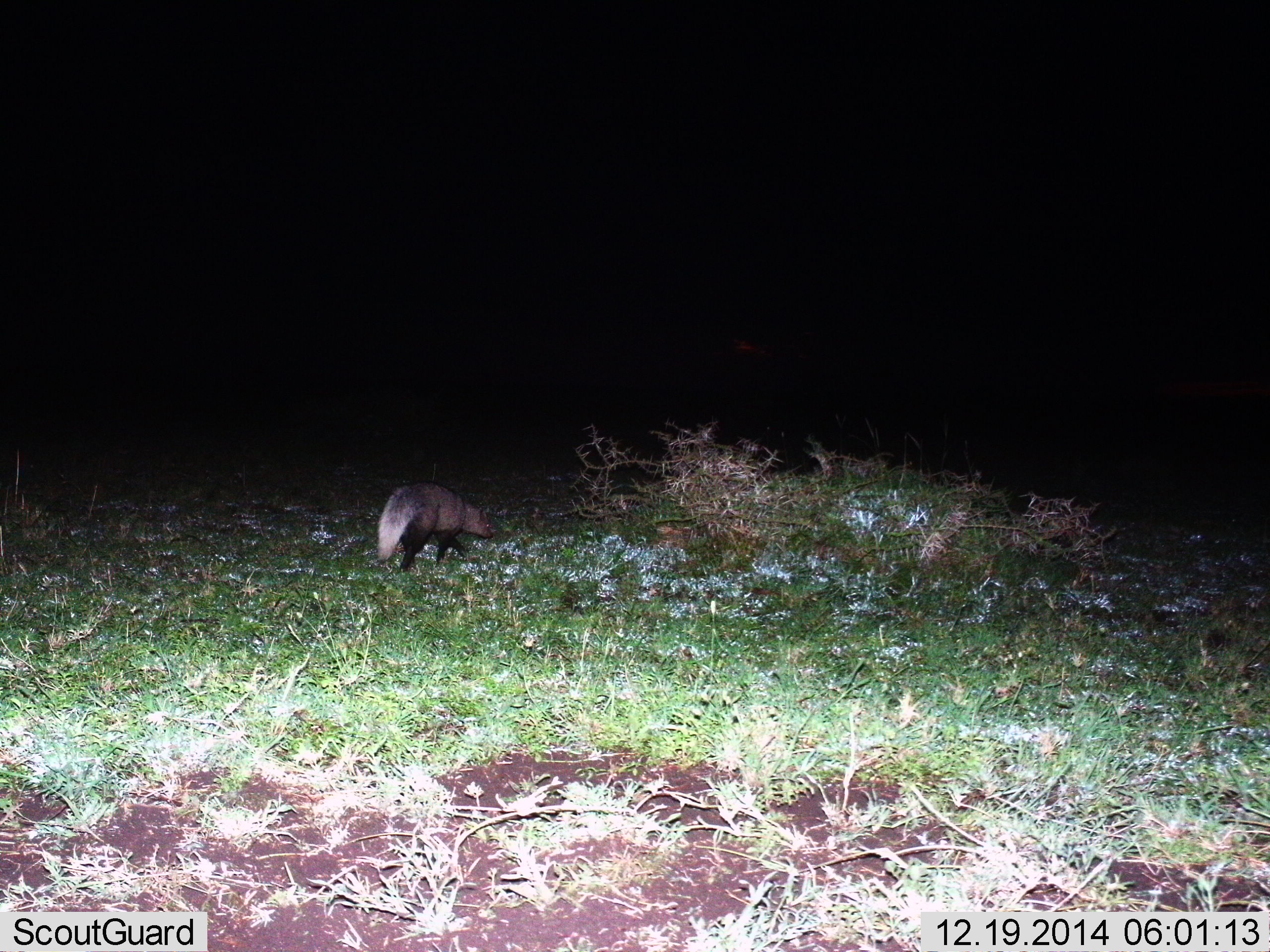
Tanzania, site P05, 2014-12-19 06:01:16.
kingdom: Animalia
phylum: Chordata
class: Mammalia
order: Carnivora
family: Herpestidae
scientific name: Herpestidae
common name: mongoose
Mongoose (Herpestidae), count 1. Behavior (volunteer vote fractions): standing 20%, resting 0%, moving 90%, interacting 0%. Young present (vote fraction): 0%. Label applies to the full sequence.